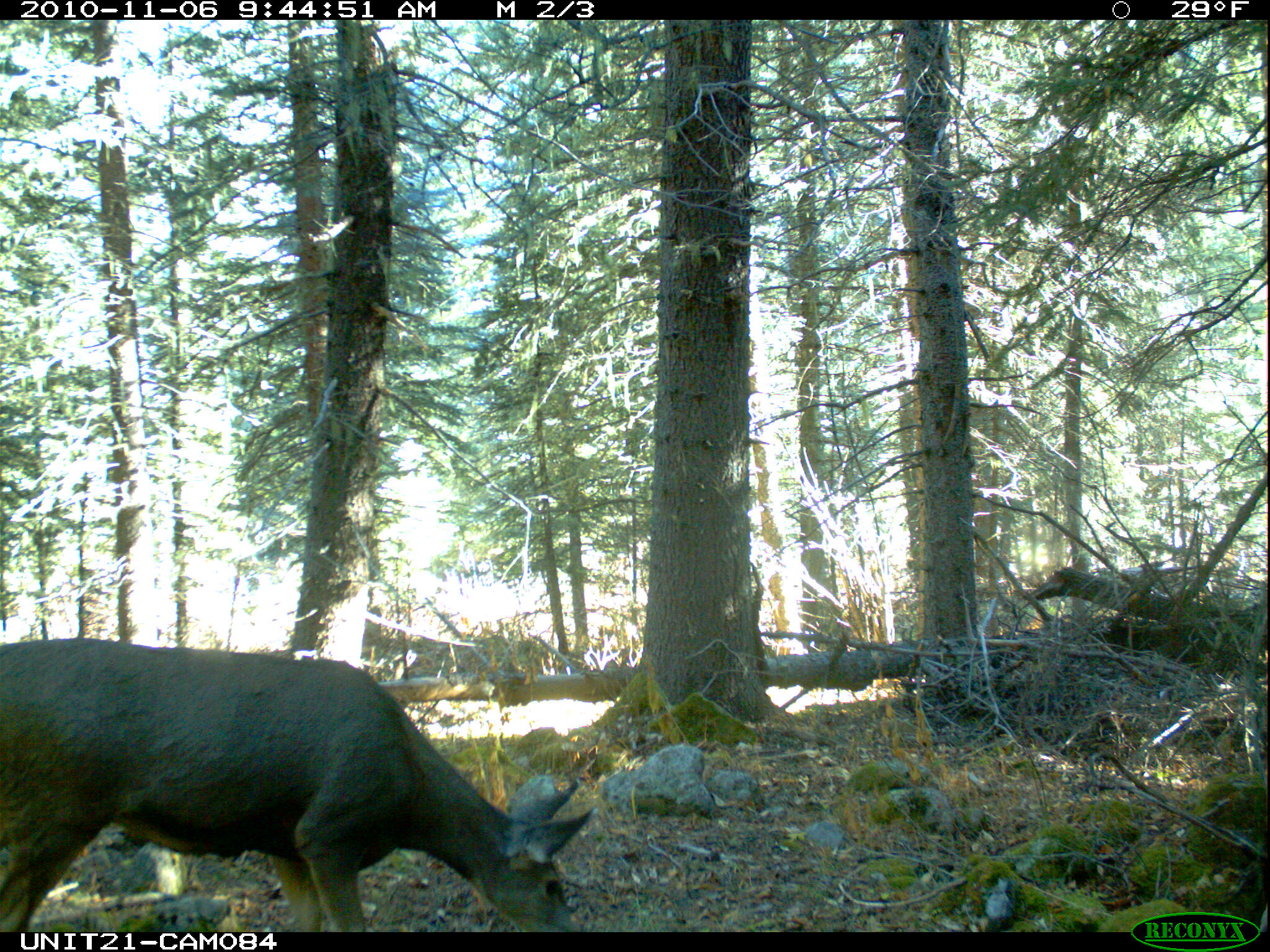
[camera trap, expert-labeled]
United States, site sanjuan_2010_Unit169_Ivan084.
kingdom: Animalia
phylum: Chordata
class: Mammalia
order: Artiodactyla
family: Cervidae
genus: Odocoileus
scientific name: Odocoileus hemionus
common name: mule deer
Odocoileus hemionus (mule deer).